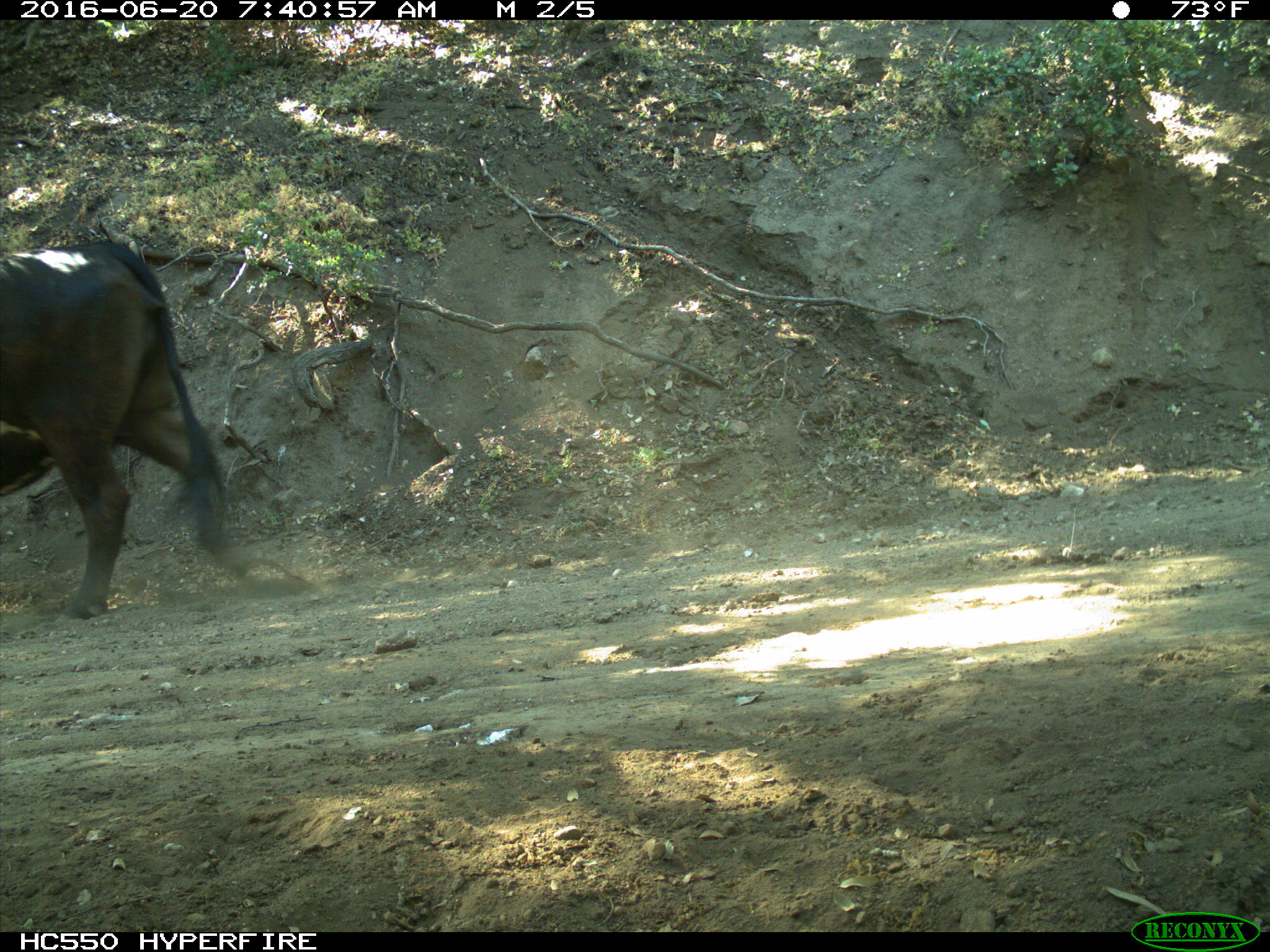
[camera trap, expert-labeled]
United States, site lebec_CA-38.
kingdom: Animalia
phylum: Chordata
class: Mammalia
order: Artiodactyla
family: Bovidae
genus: Bos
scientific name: Bos taurus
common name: domestic cow